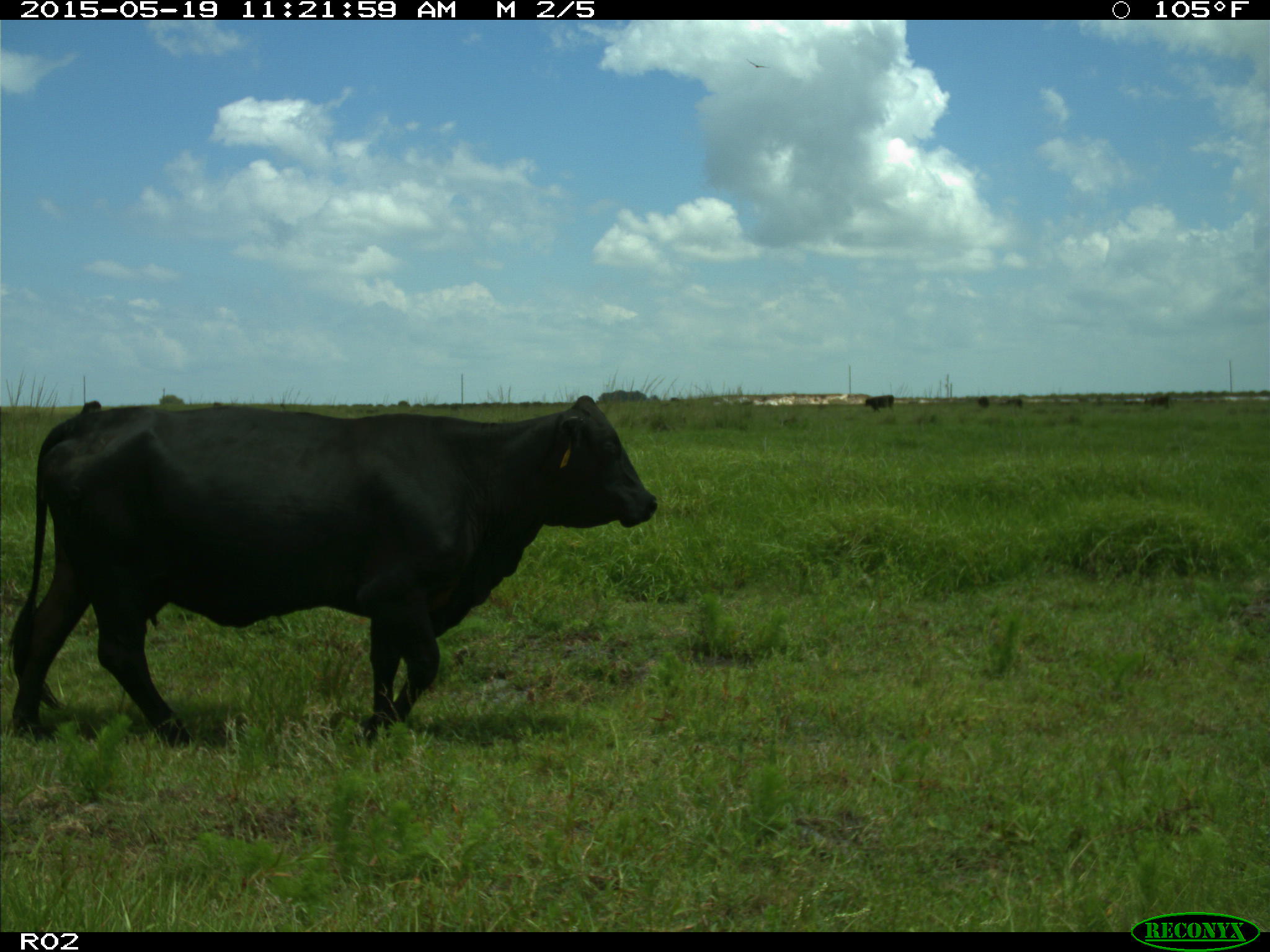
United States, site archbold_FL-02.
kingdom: Animalia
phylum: Chordata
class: Mammalia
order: Artiodactyla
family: Bovidae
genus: Bos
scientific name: Bos taurus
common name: domestic cow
Bos taurus (domestic cow).